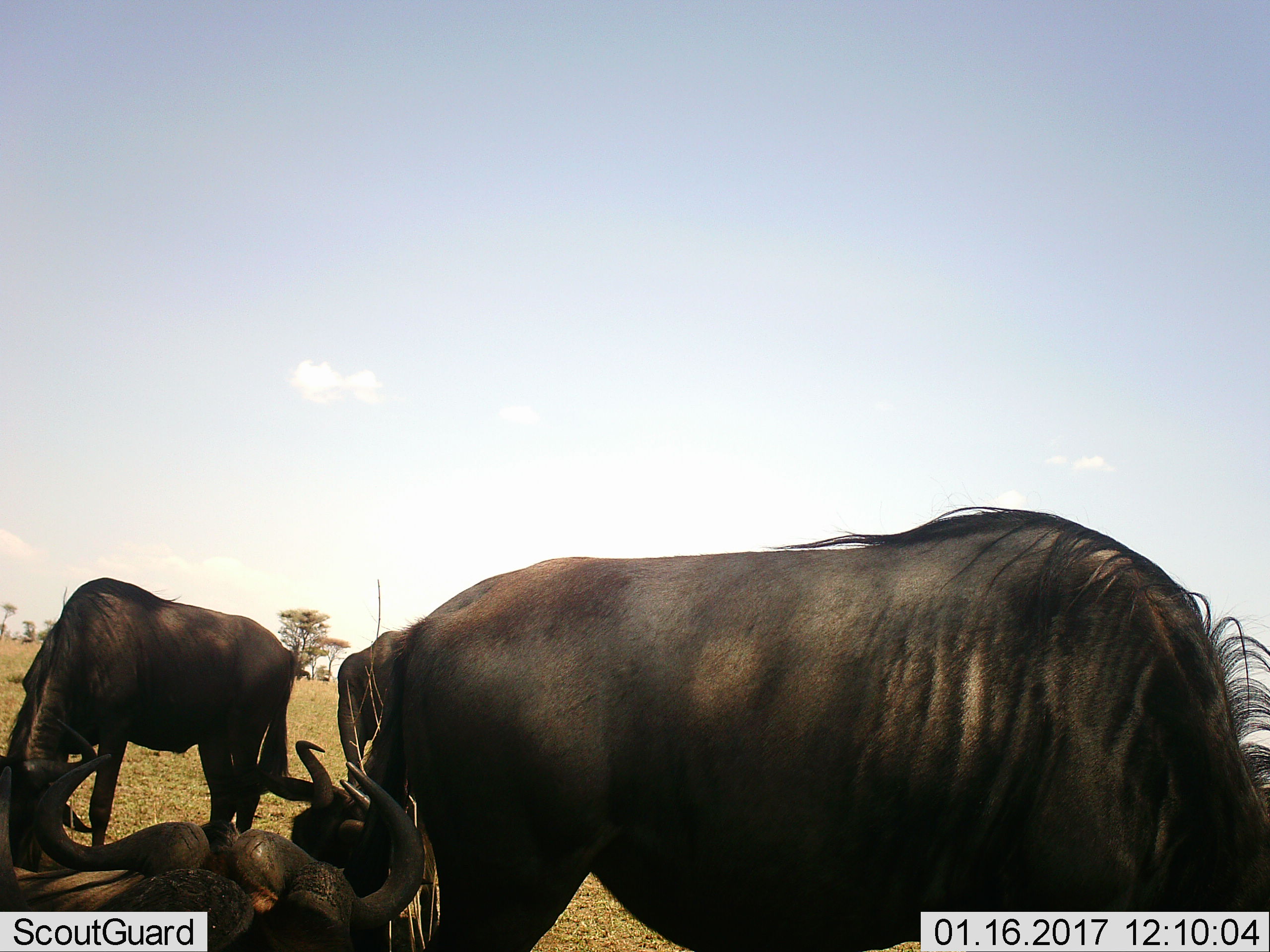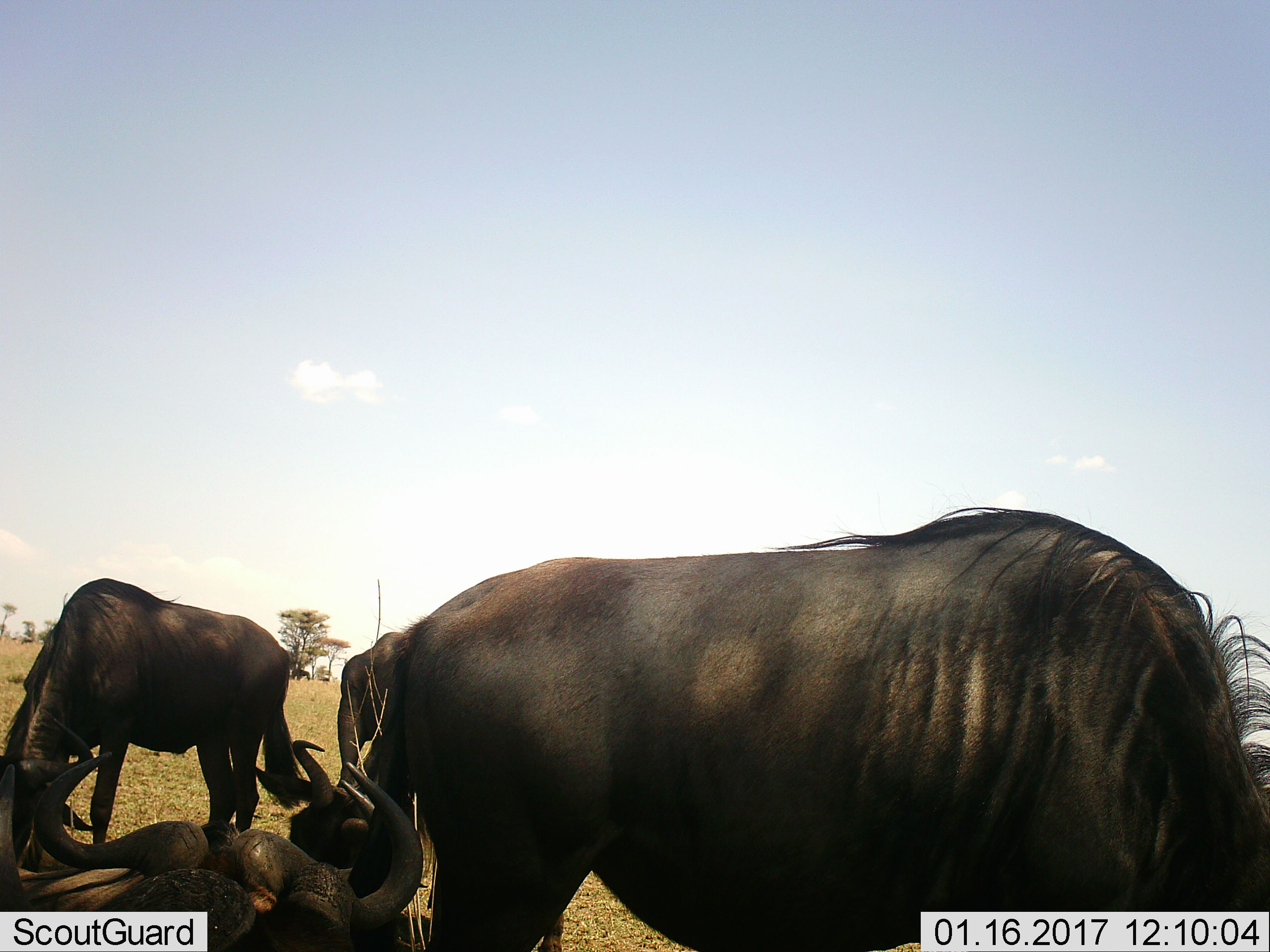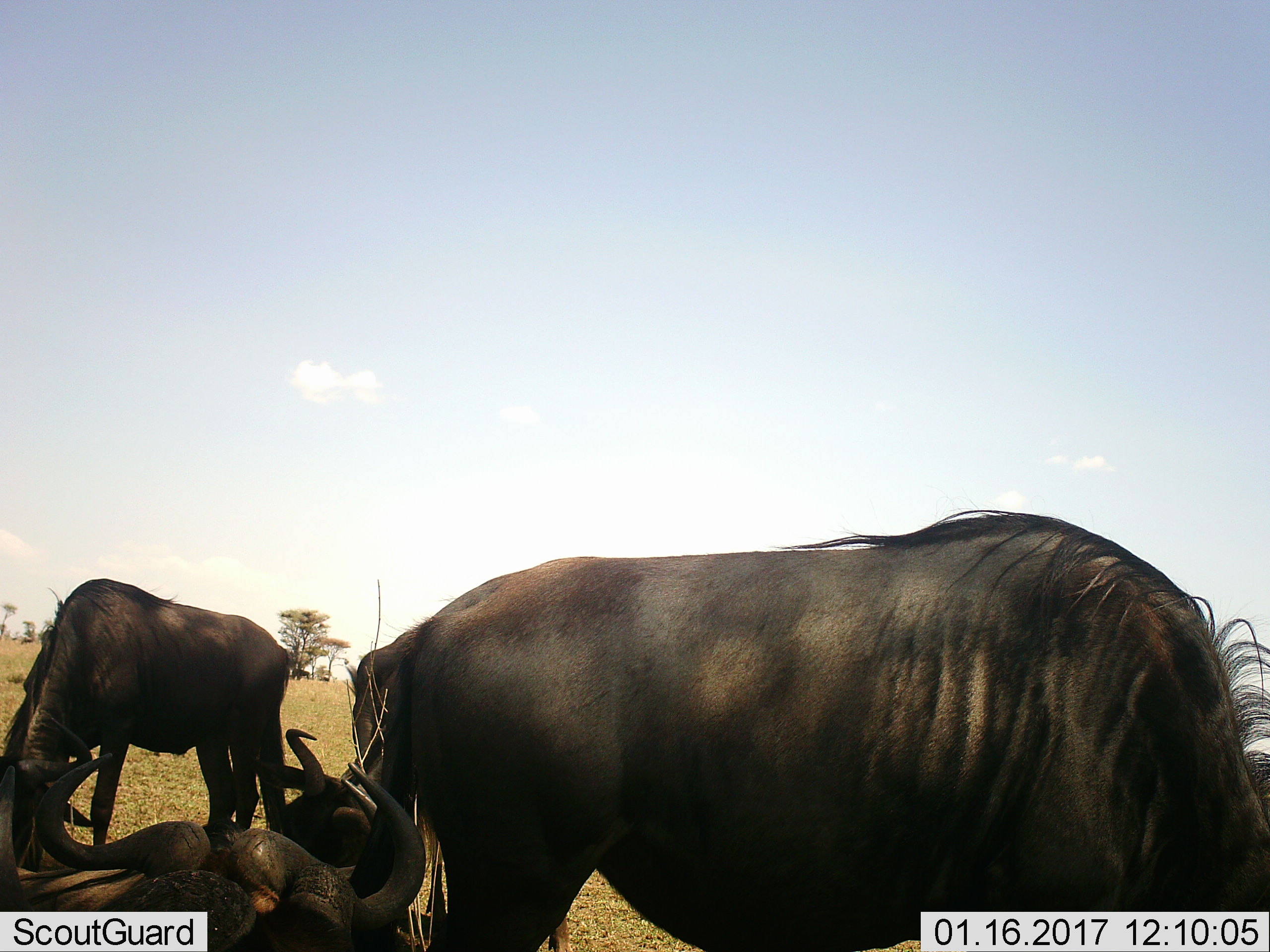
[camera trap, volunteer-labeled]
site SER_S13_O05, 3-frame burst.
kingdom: Animalia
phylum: Chordata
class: Mammalia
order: Artiodactyla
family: Bovidae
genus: Connochaetes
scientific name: Connochaetes taurinus taurinus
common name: blue wildebeest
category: wildebeestblue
Wildebeestblue (blue wildebeest) (Connochaetes taurinus taurinus), count 4. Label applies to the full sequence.